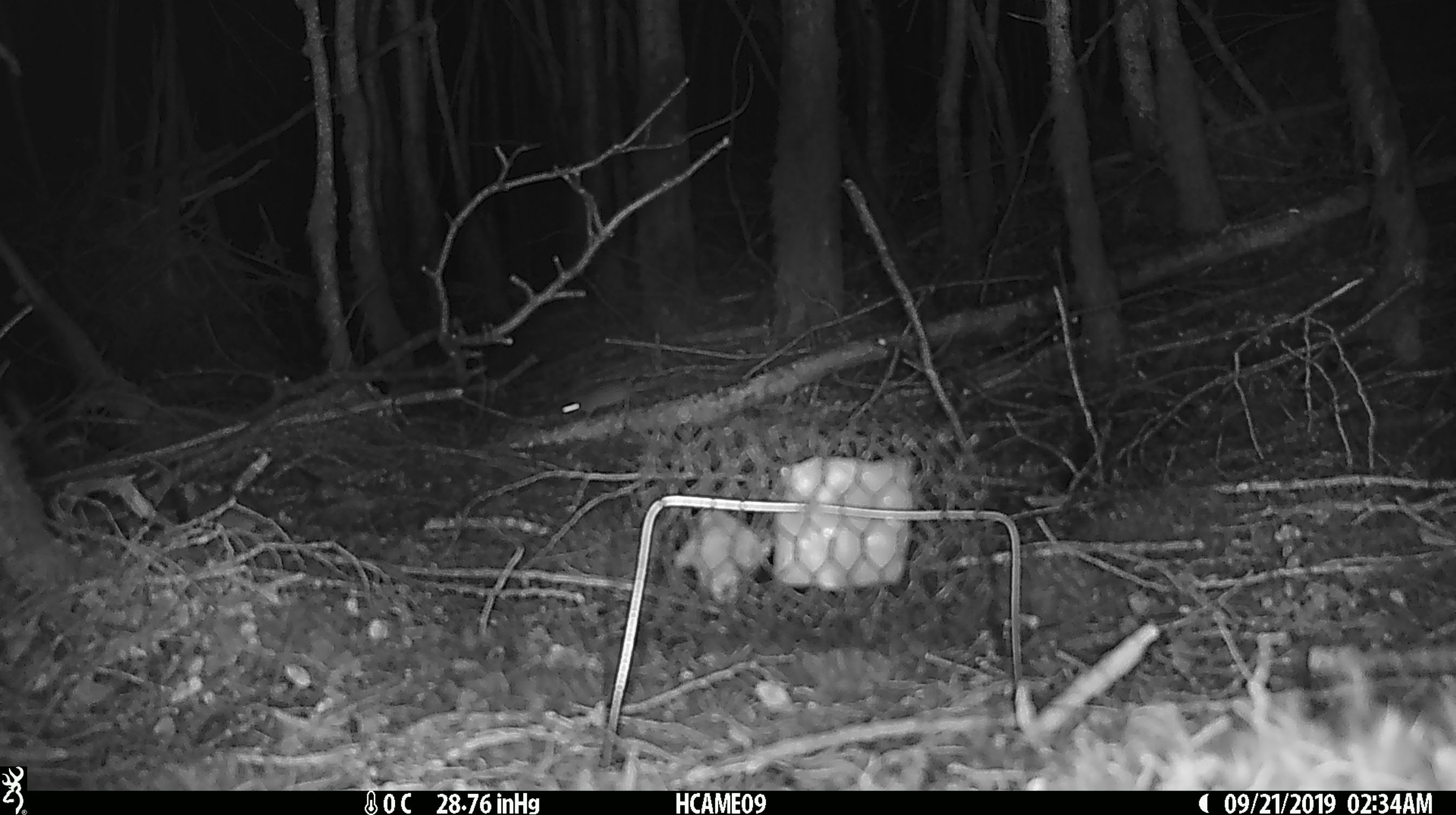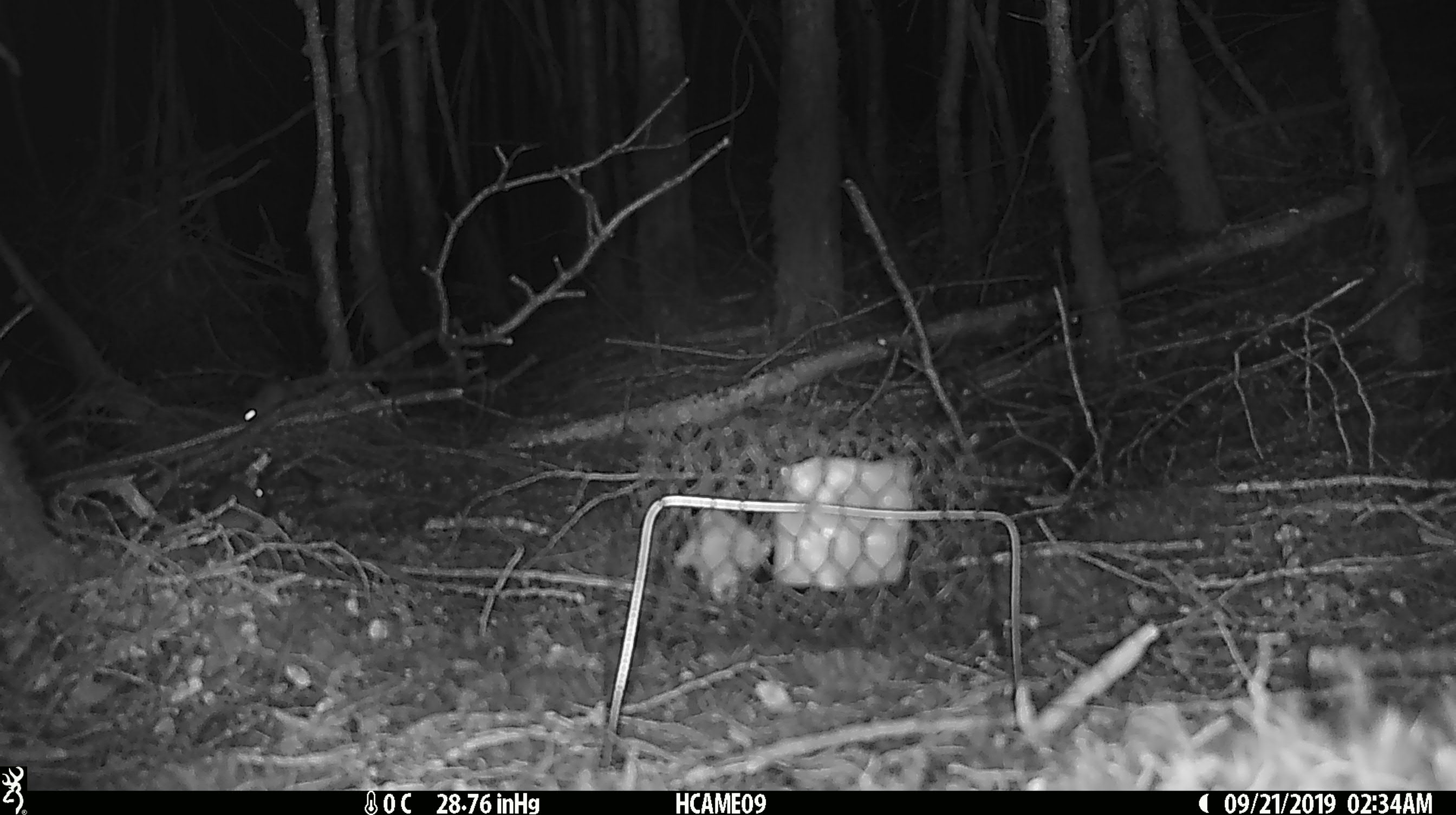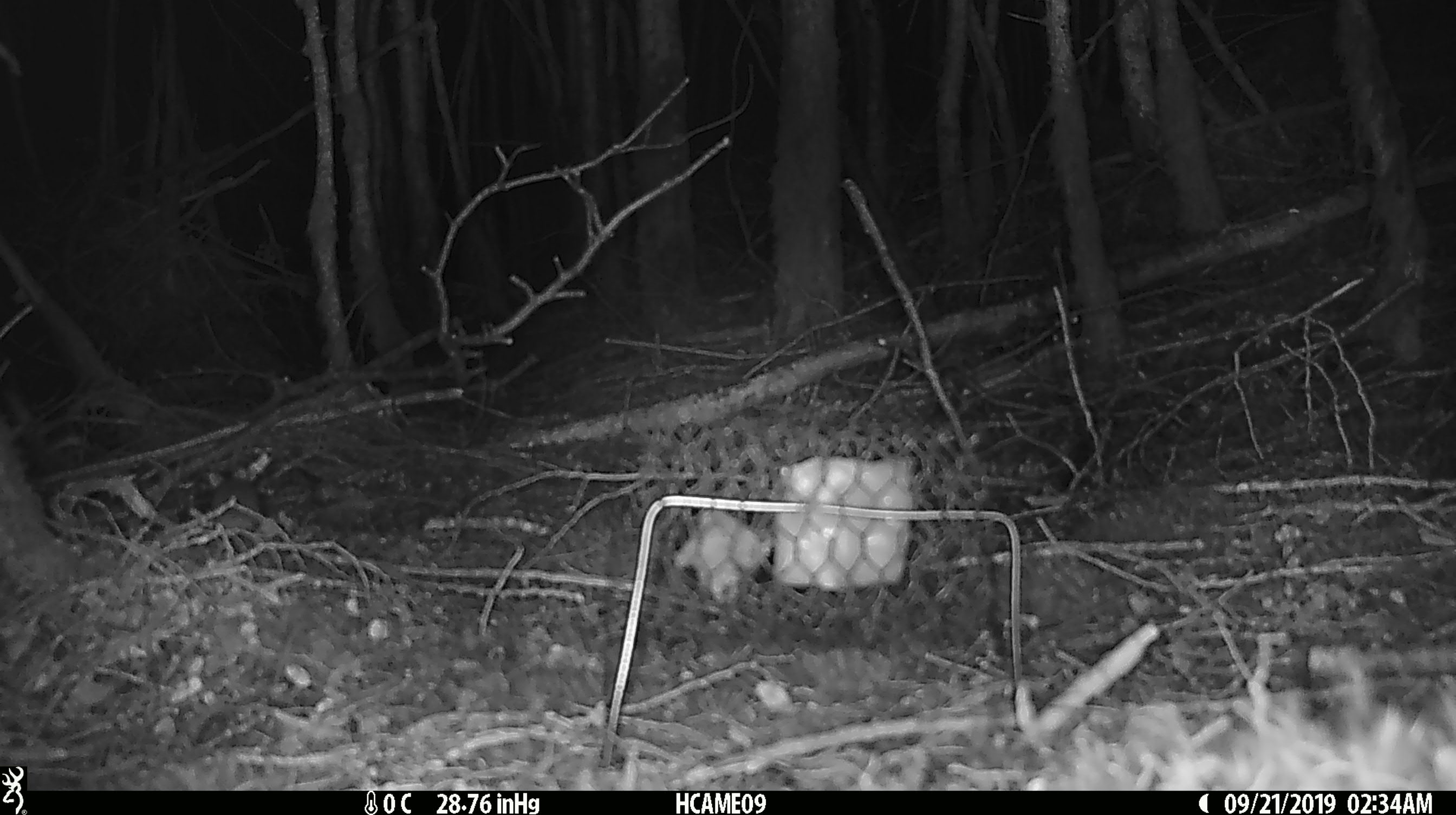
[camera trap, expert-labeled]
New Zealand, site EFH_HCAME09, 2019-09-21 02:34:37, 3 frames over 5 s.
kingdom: Animalia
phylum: Chordata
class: Mammalia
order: Rodentia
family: Muridae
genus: Mus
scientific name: Mus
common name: mouse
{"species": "mouse (Mus)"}